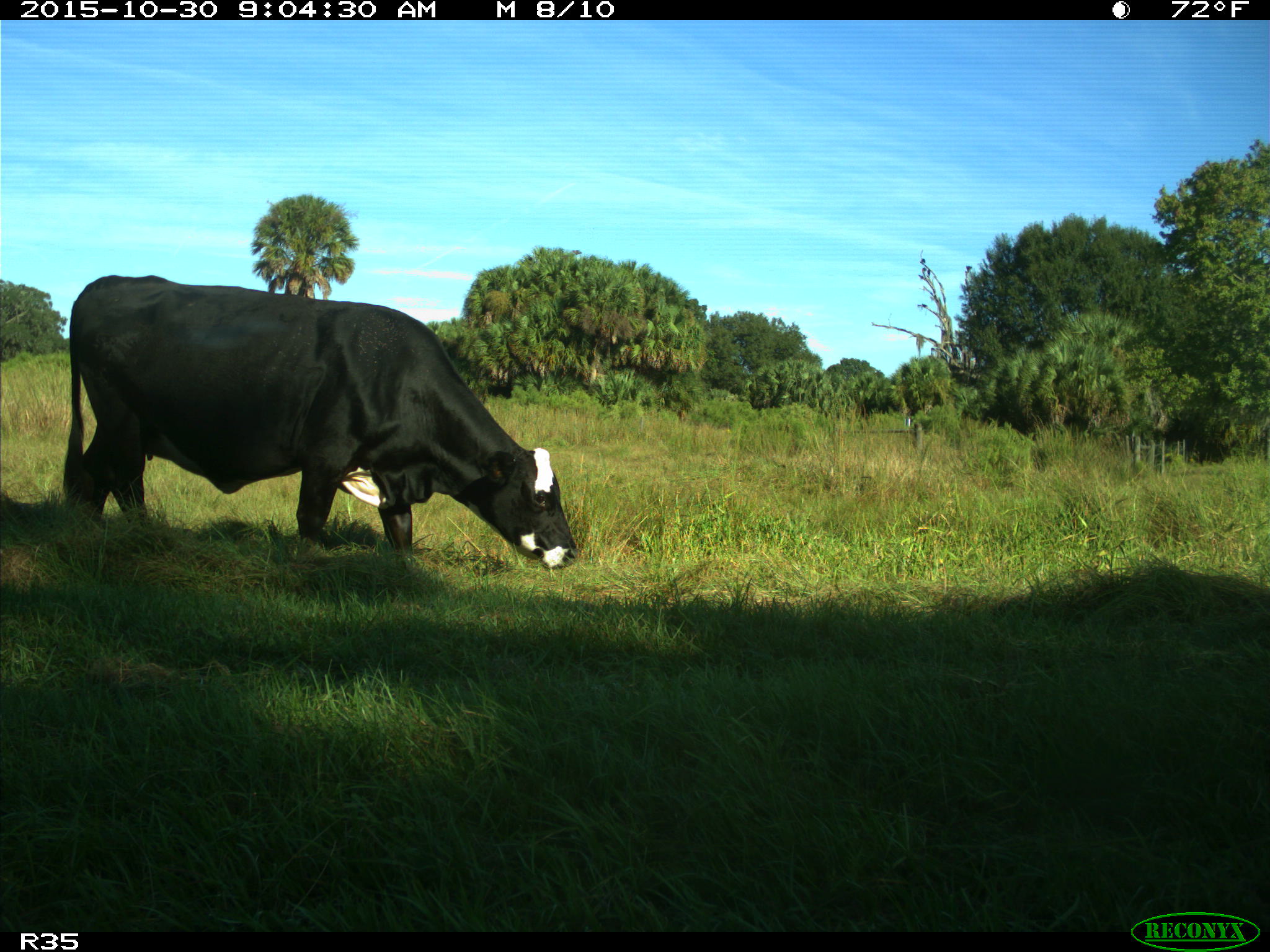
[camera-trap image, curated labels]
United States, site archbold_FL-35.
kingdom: Animalia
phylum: Chordata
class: Mammalia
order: Artiodactyla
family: Bovidae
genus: Bos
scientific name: Bos taurus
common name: domestic cow